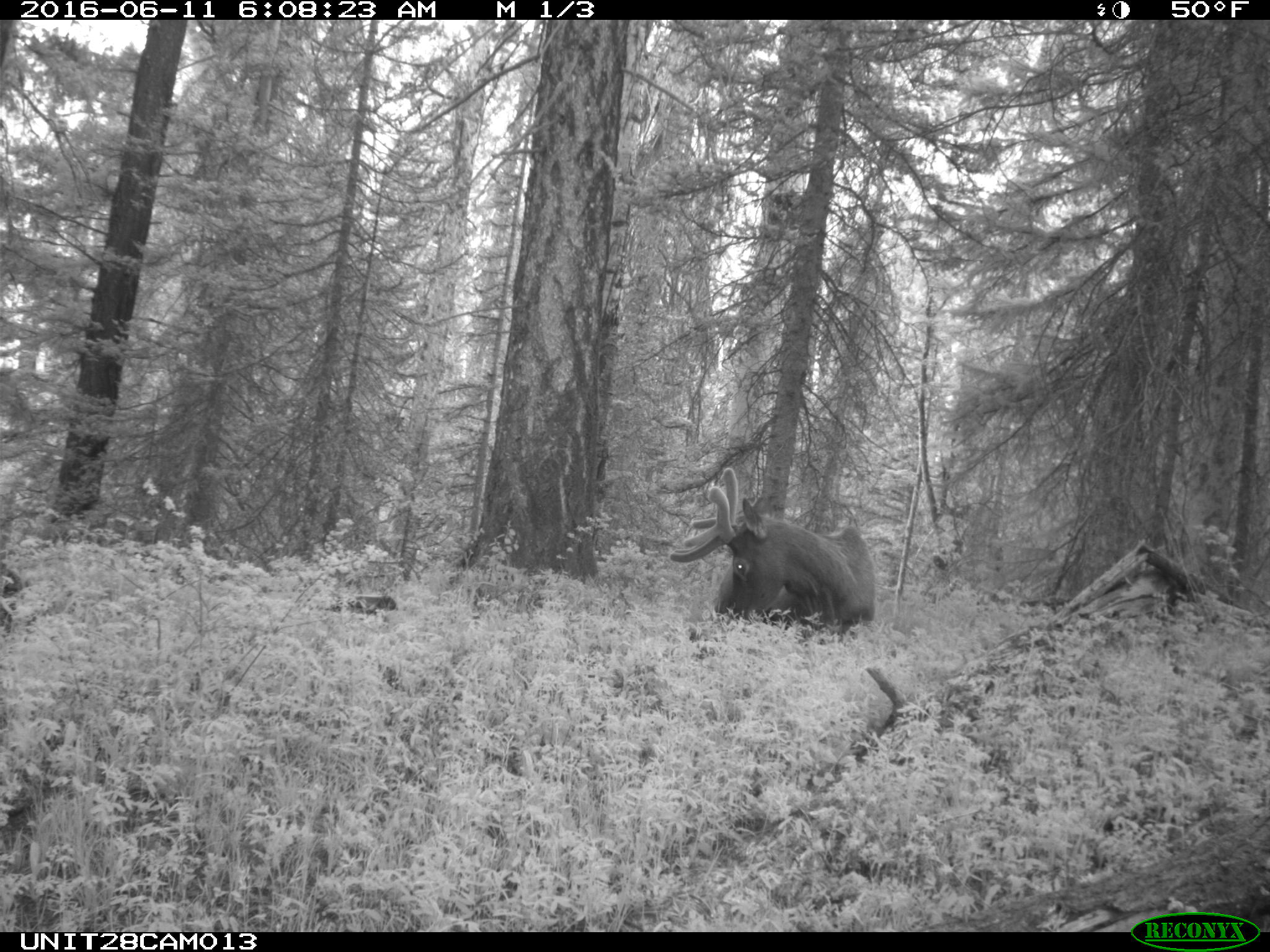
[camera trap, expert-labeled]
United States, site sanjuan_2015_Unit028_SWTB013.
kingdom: Animalia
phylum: Chordata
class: Mammalia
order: Artiodactyla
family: Cervidae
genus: Cervus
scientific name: Cervus elaphus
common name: red deer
Cervus elaphus (red deer).